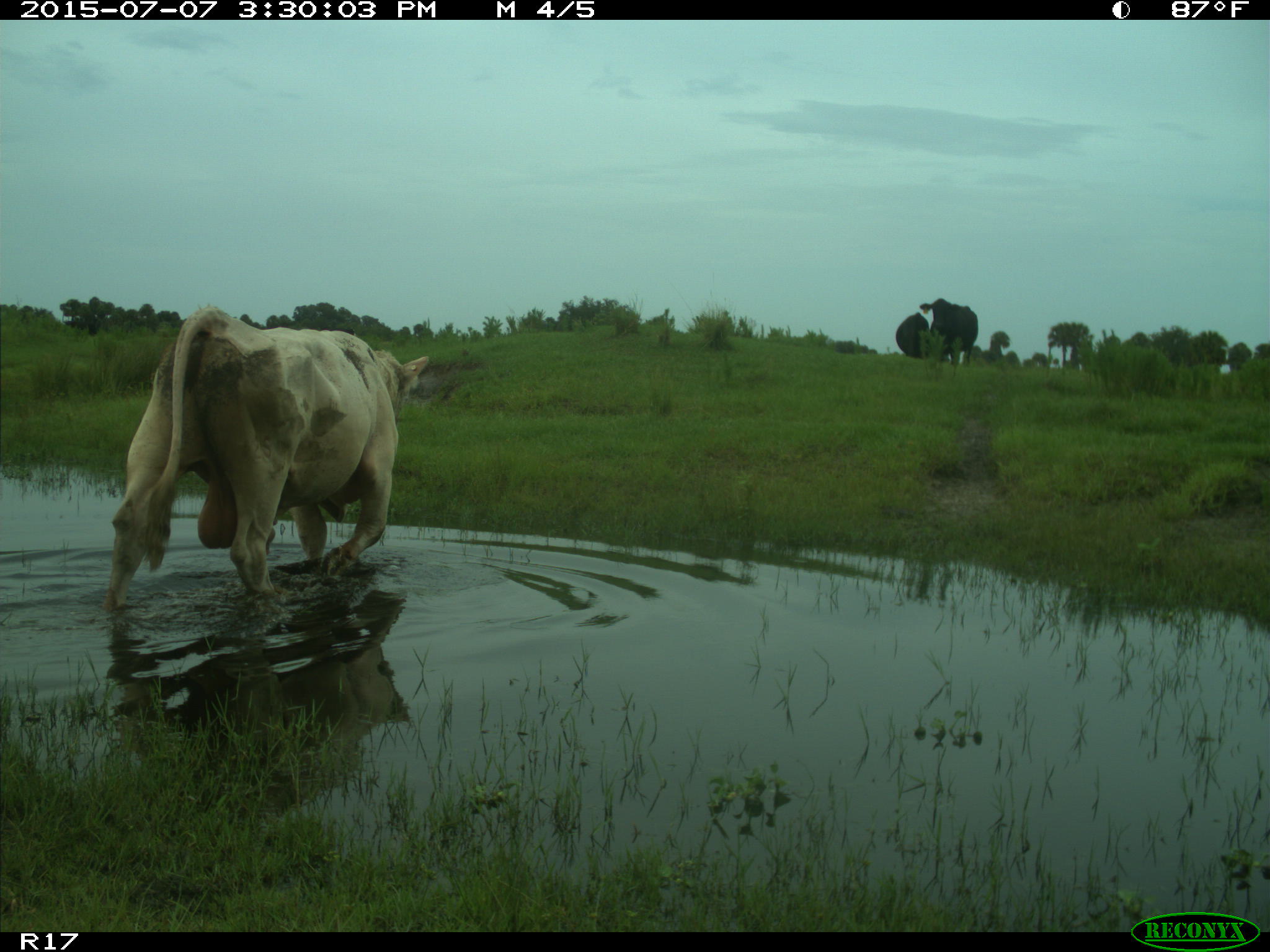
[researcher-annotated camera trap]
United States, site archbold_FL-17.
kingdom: Animalia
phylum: Chordata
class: Mammalia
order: Artiodactyla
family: Bovidae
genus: Bos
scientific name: Bos taurus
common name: domestic cow